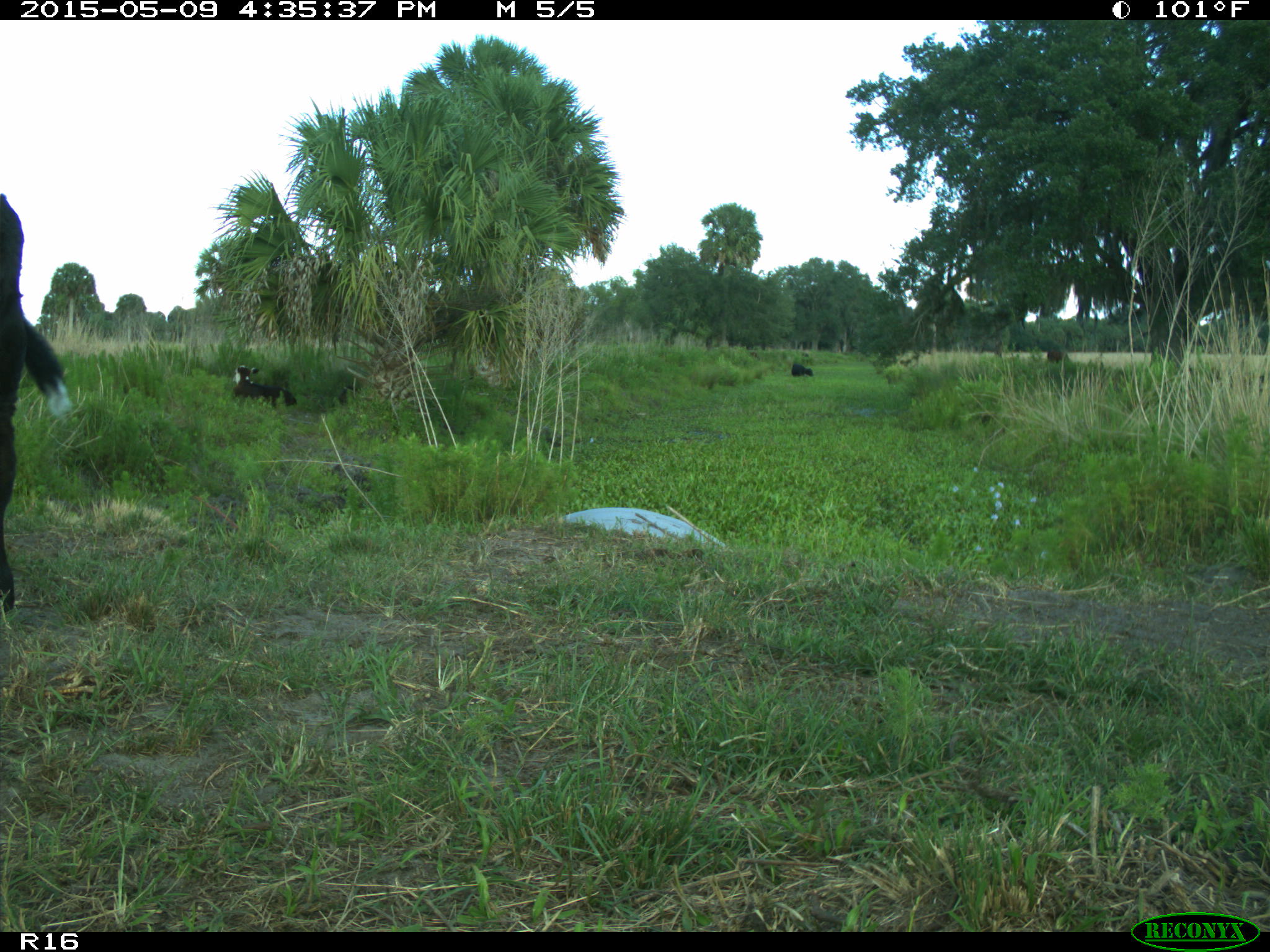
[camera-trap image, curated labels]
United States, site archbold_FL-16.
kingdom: Animalia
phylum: Chordata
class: Mammalia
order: Artiodactyla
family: Bovidae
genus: Bos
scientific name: Bos taurus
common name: domestic cow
Bos taurus (domestic cow).